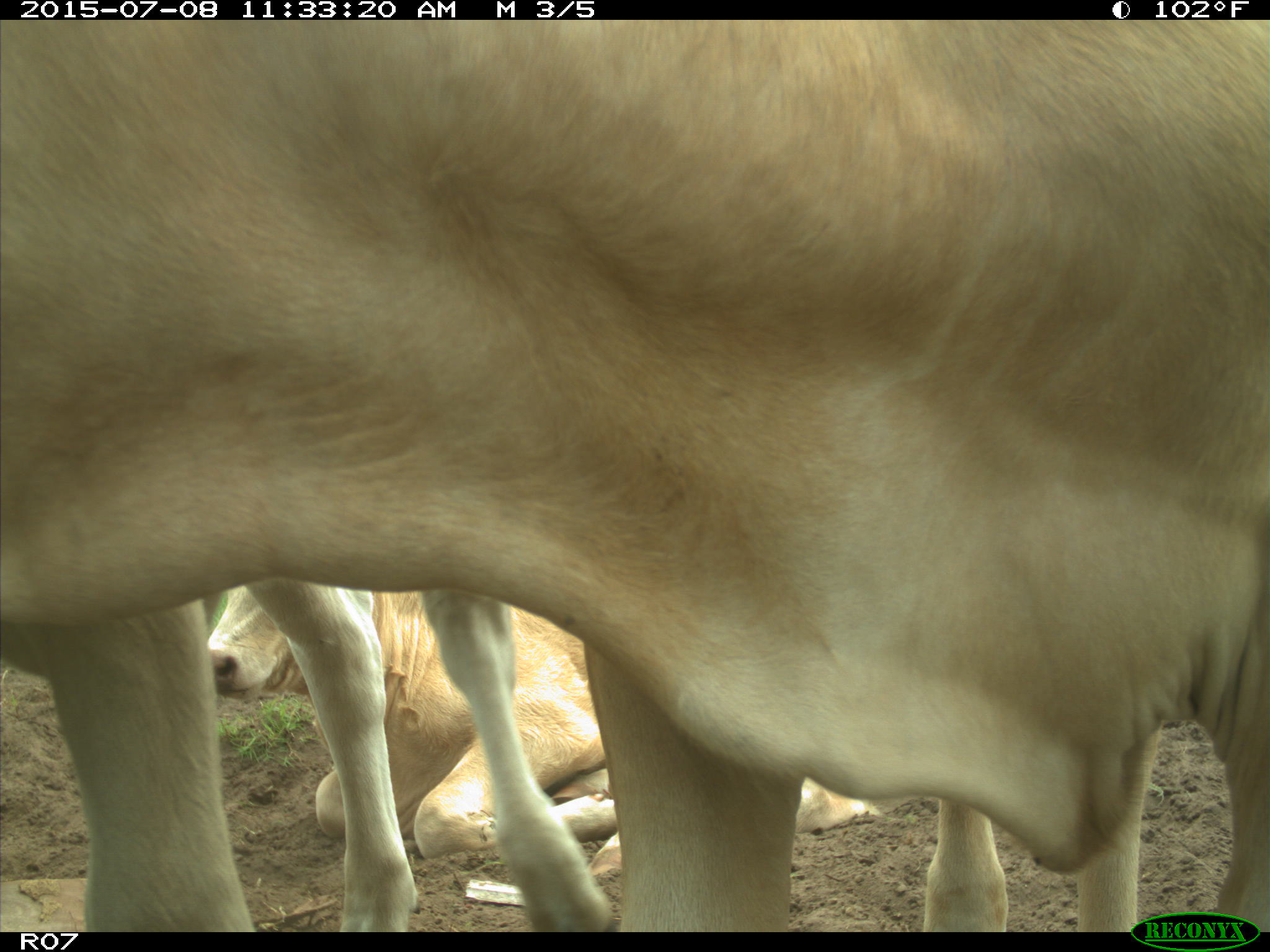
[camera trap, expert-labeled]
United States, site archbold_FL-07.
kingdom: Animalia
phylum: Chordata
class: Mammalia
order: Artiodactyla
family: Bovidae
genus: Bos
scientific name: Bos taurus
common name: domestic cow